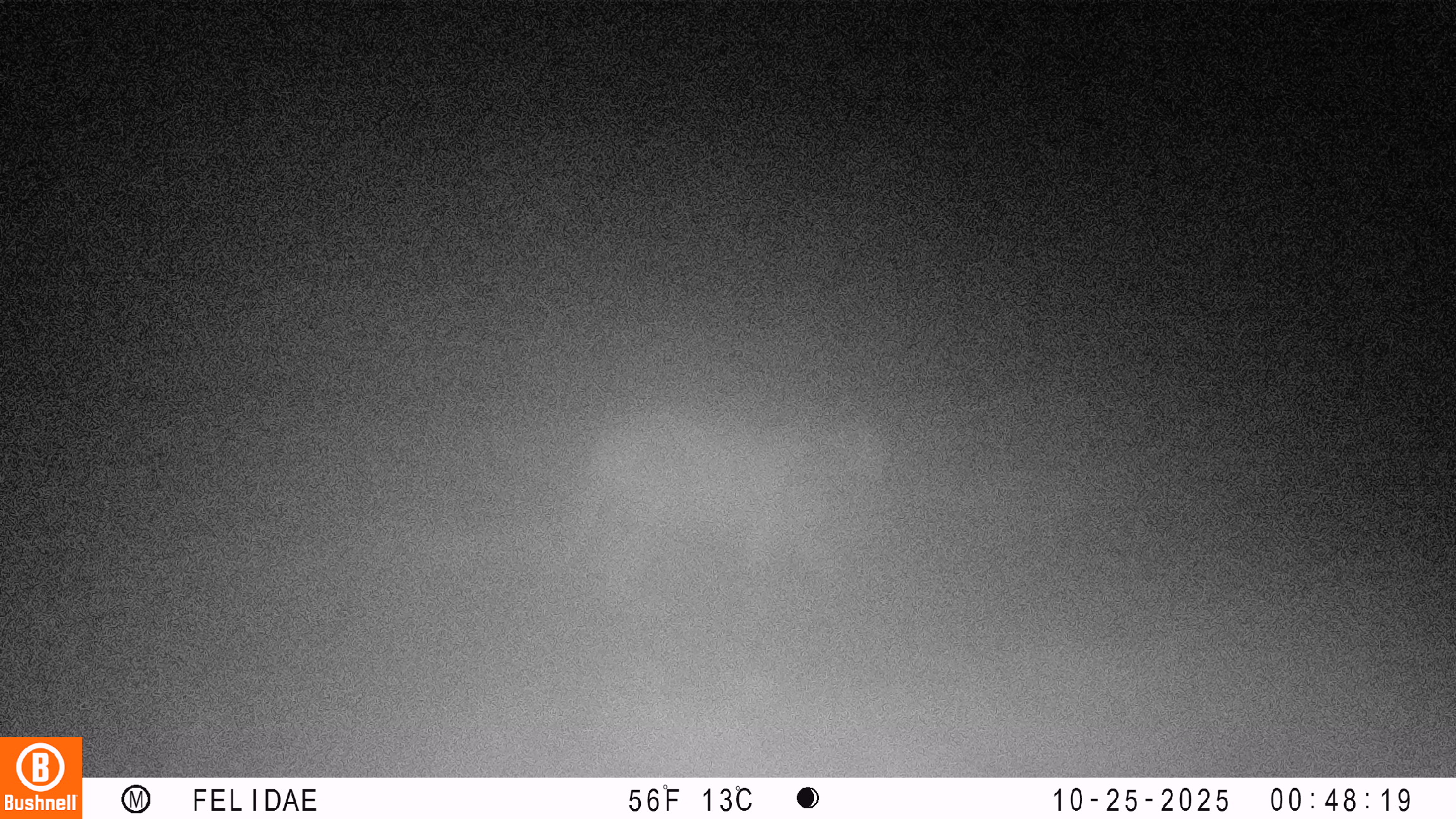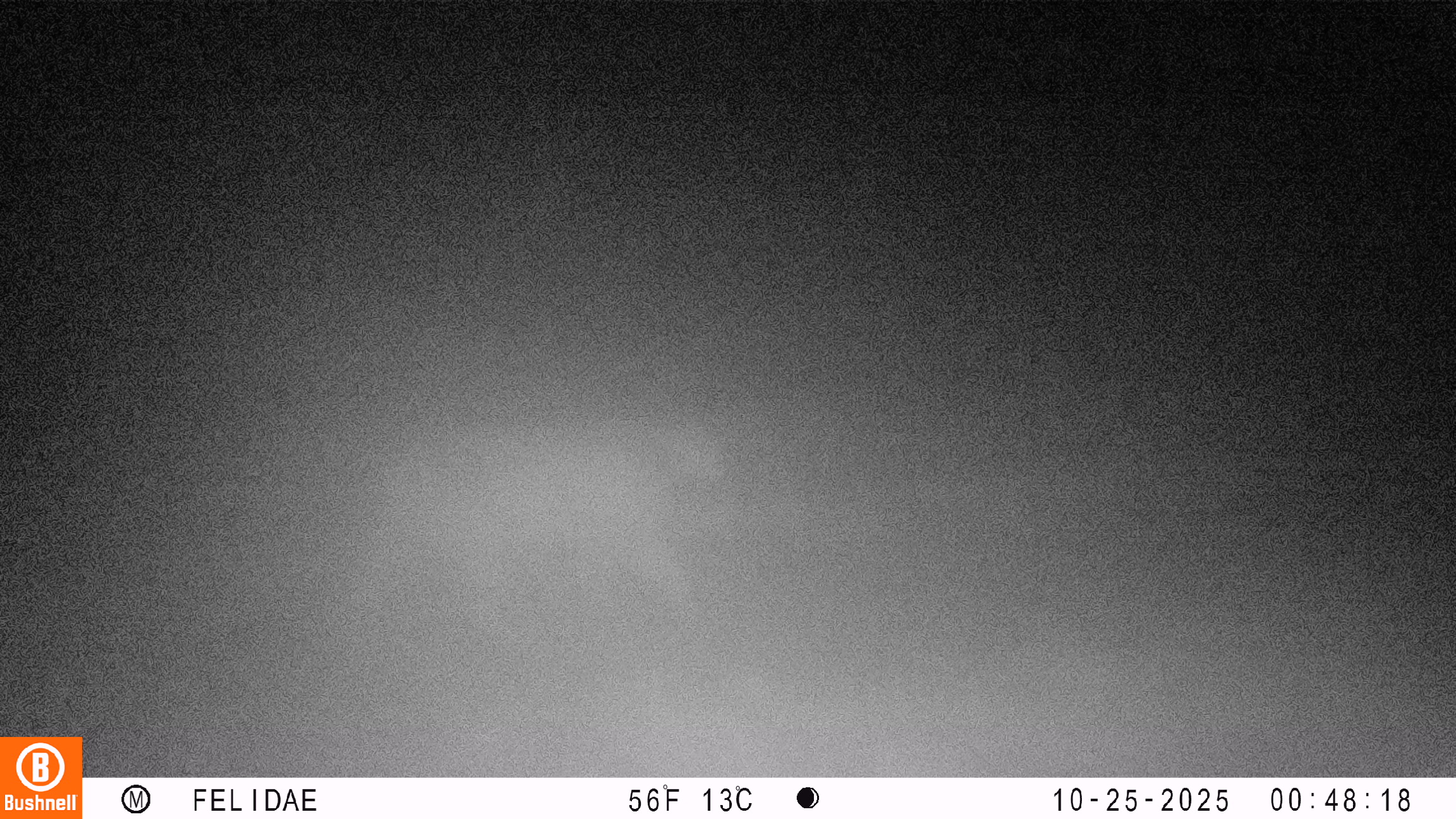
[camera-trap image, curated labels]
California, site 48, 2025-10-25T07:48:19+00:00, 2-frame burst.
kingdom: Animalia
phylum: Chordata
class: Mammalia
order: Carnivora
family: Felidae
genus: Puma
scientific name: Puma concolor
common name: puma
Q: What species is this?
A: Puma (Puma concolor).